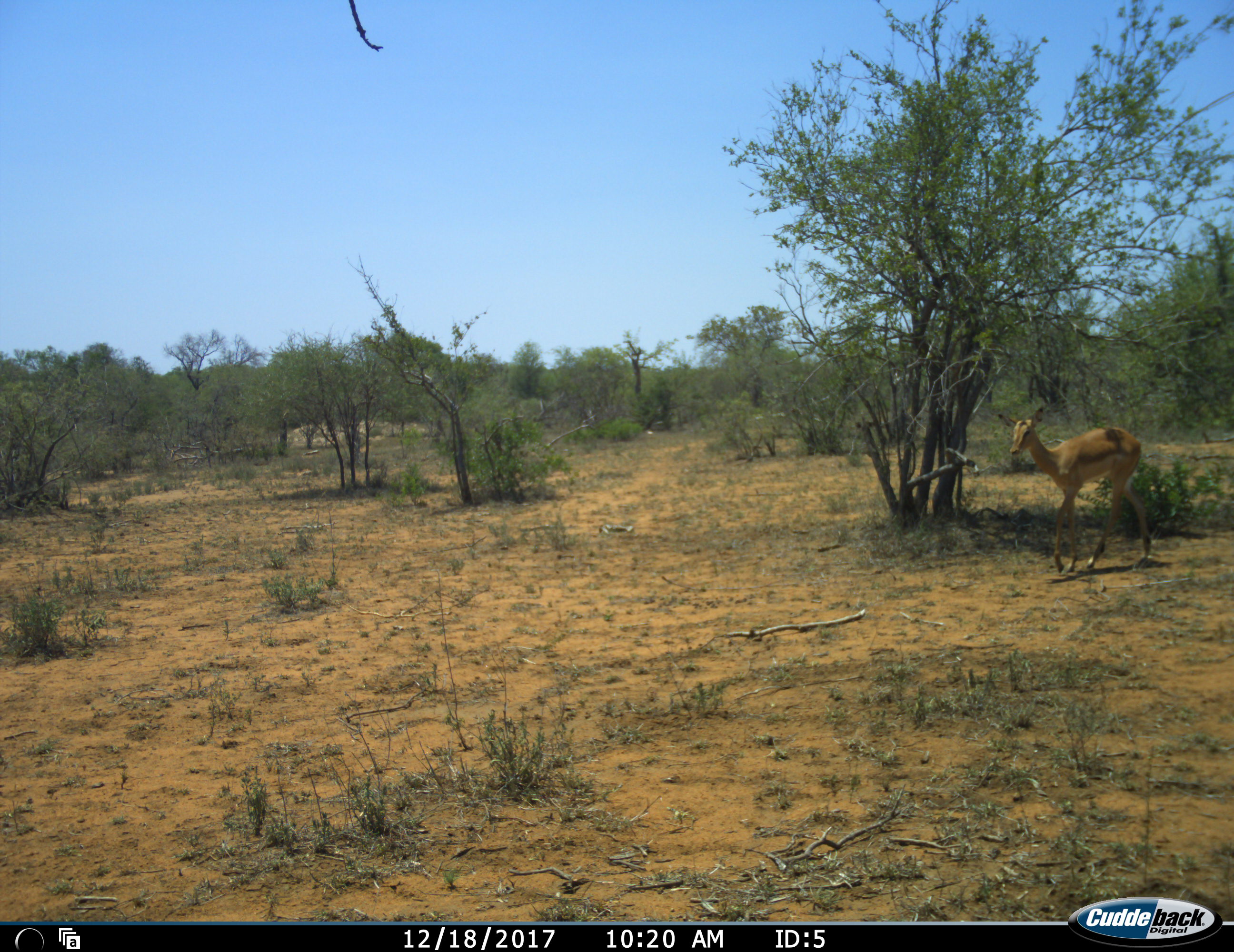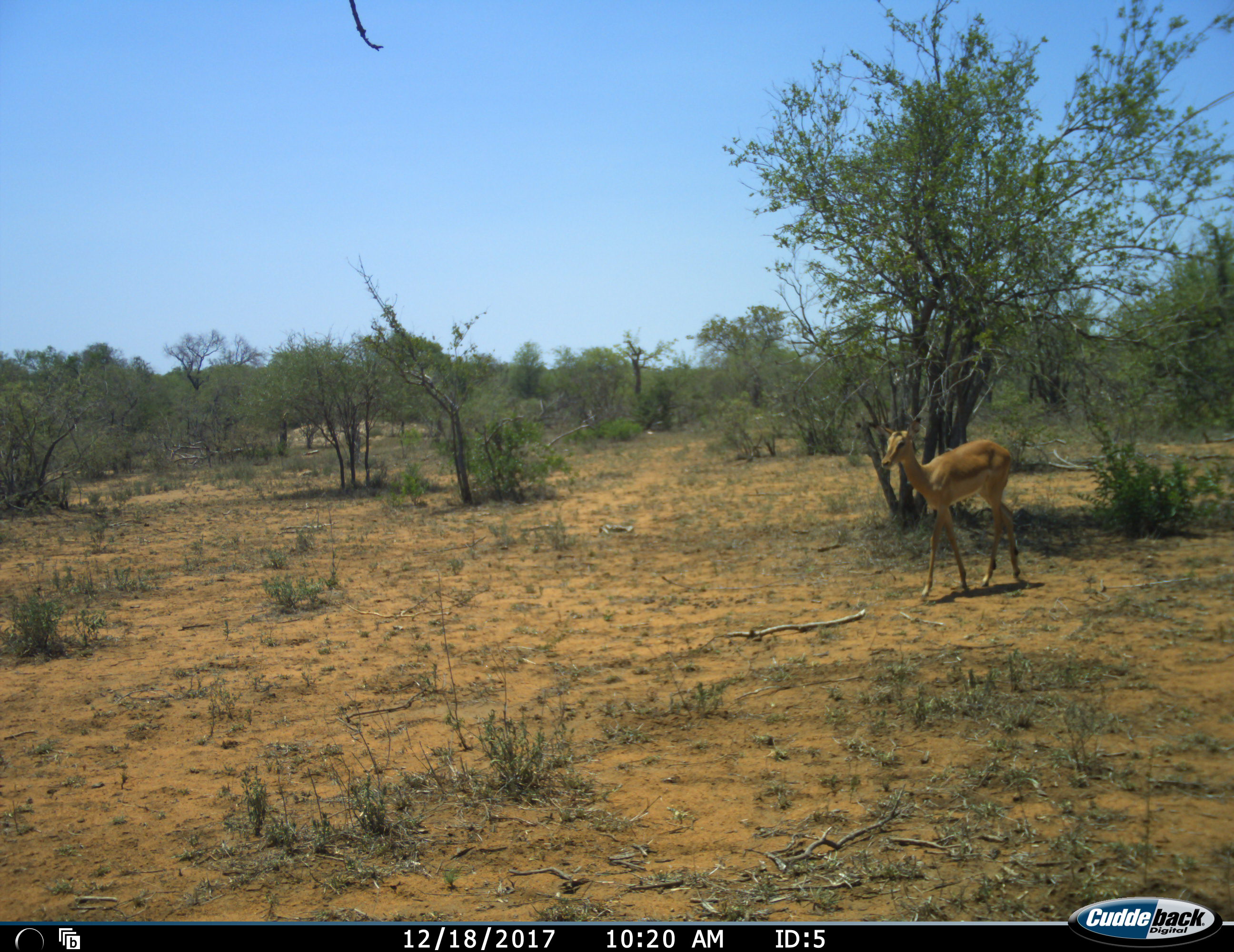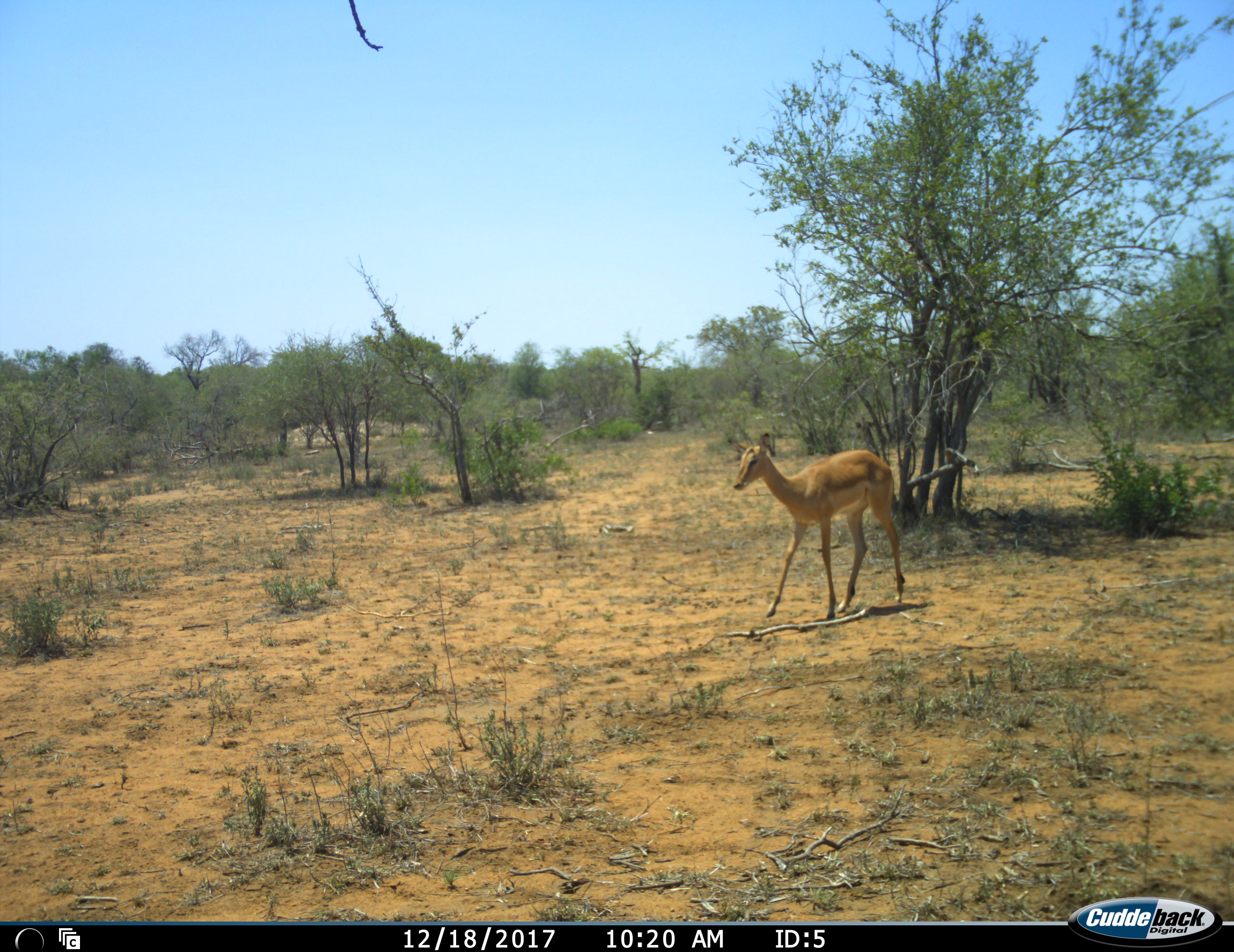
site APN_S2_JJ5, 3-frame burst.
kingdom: Animalia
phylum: Chordata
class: Mammalia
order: Artiodactyla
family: Bovidae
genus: Aepyceros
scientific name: Aepyceros melampus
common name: impala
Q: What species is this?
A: Impala (Aepyceros melampus).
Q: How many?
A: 1.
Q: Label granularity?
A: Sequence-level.